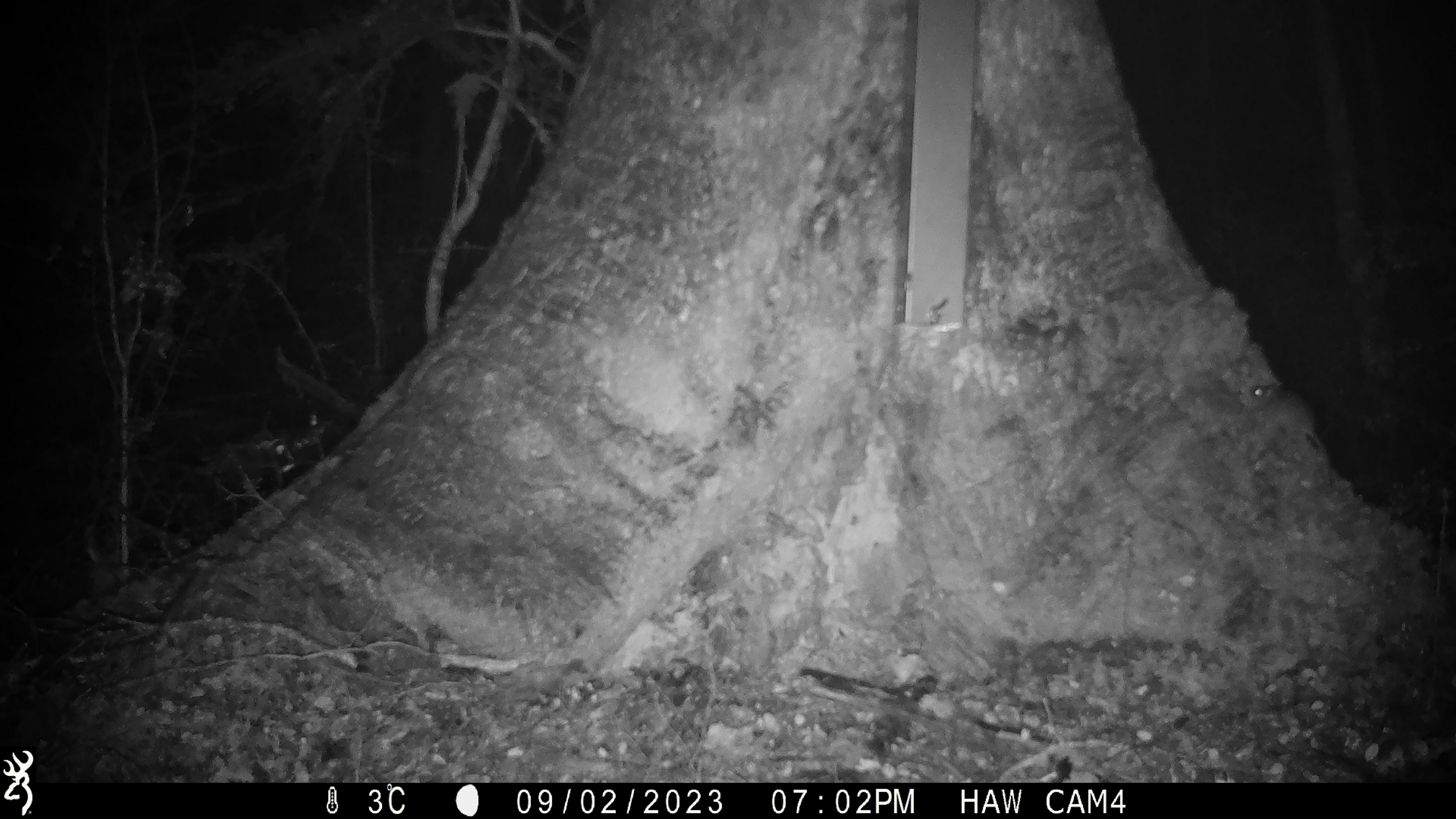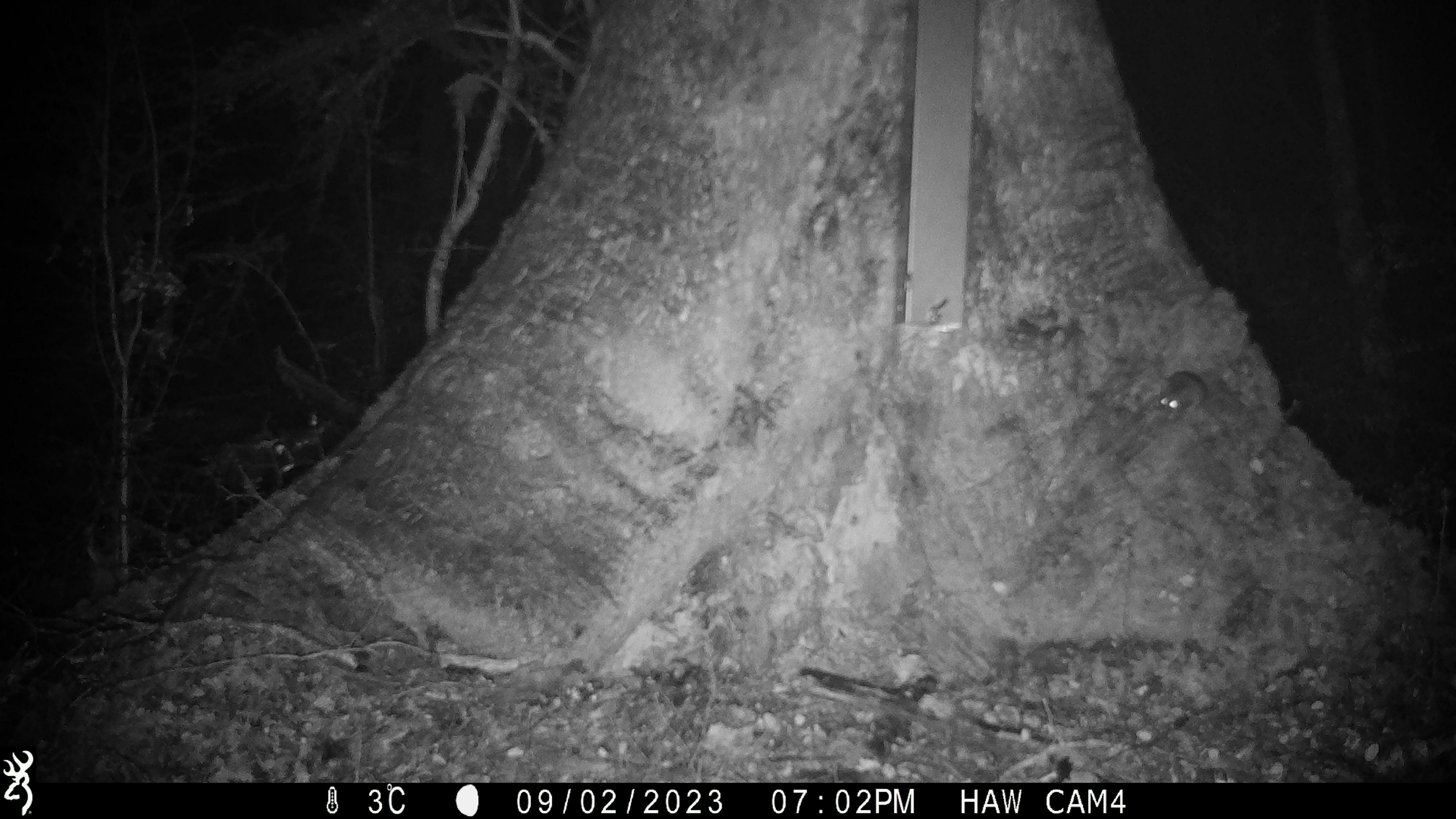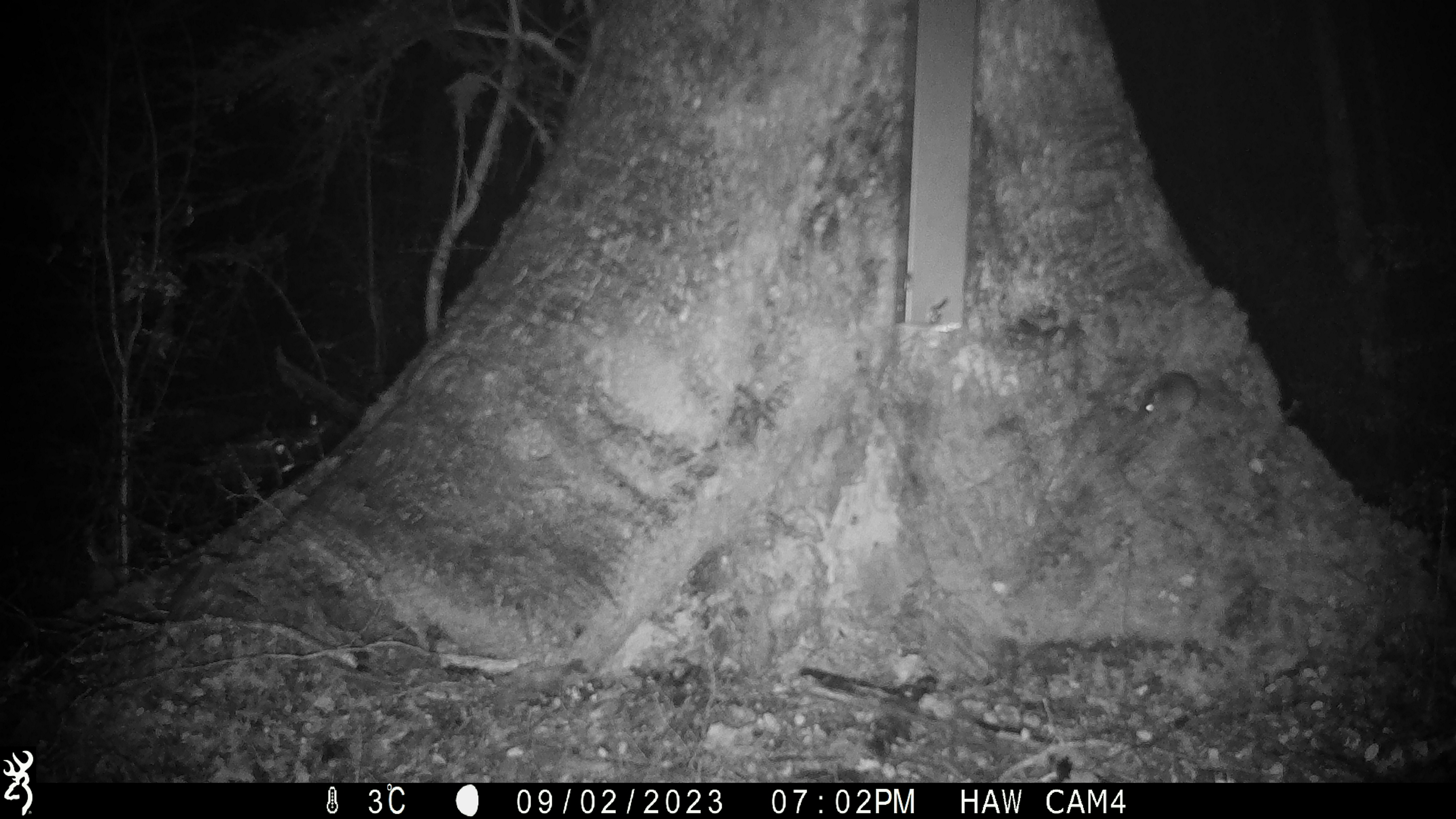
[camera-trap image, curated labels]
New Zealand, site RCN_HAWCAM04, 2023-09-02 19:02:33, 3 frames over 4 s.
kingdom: Animalia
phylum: Chordata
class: Mammalia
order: Rodentia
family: Muridae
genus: Mus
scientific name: Mus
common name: mouse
Mouse (Mus).